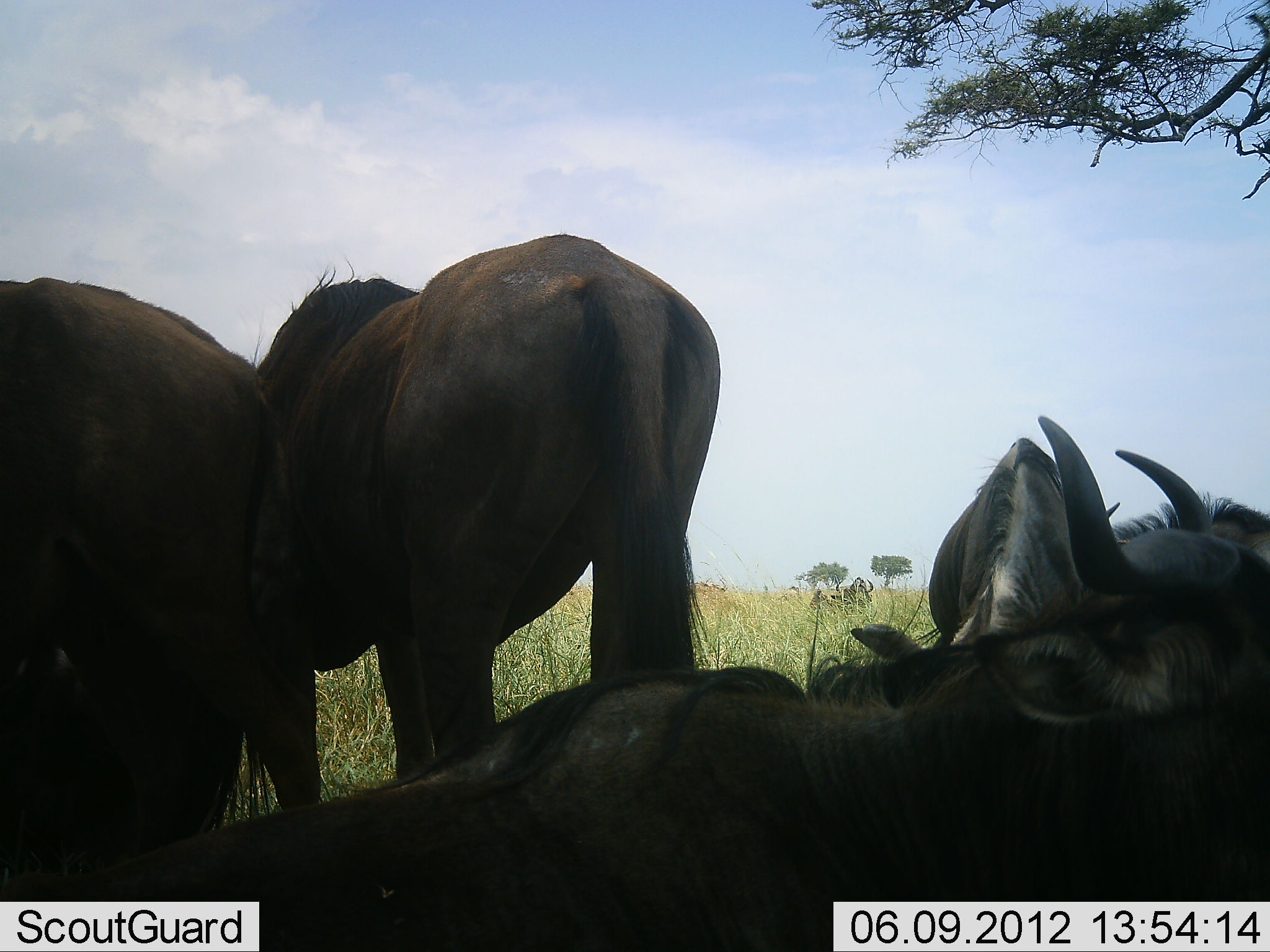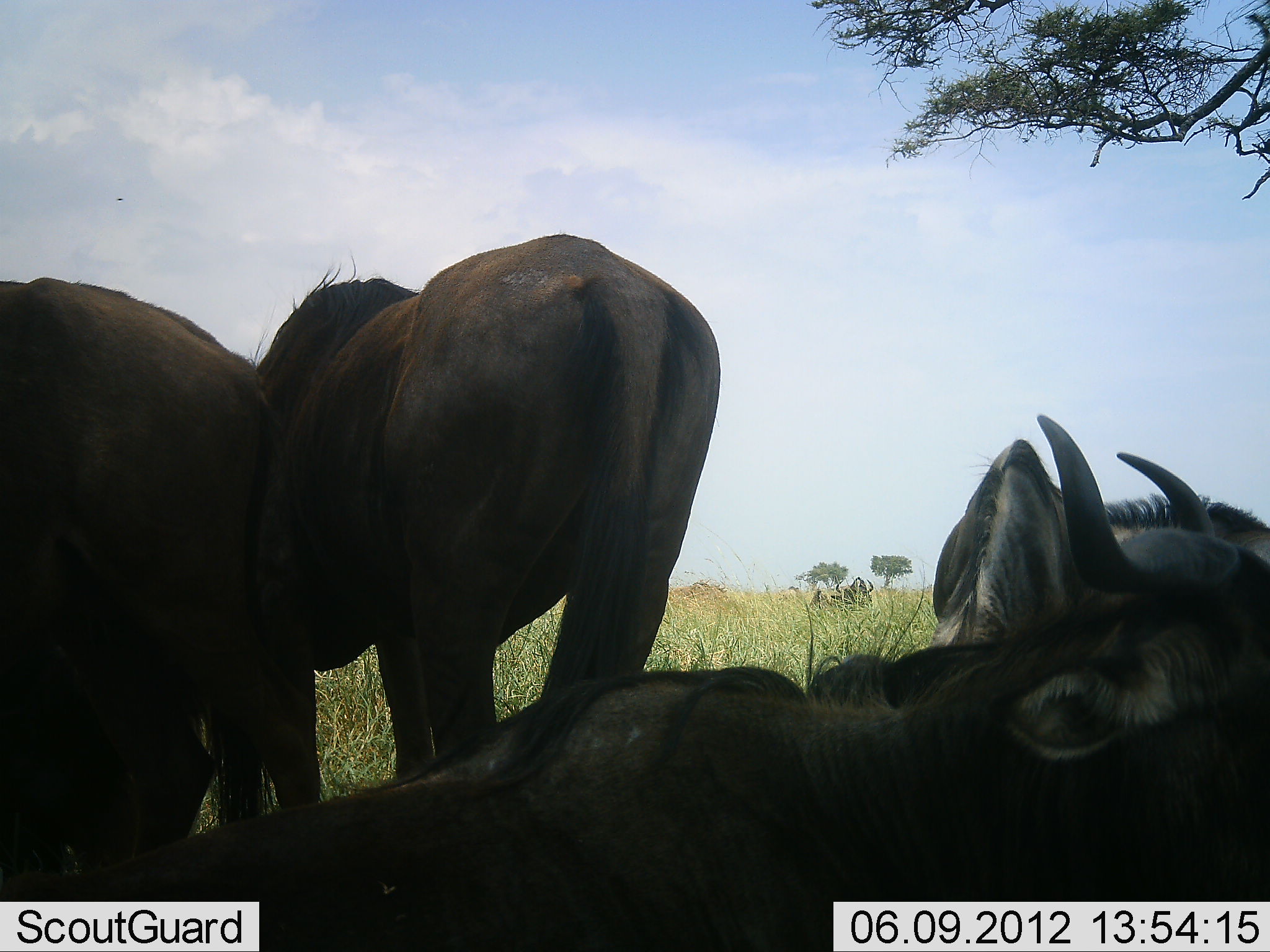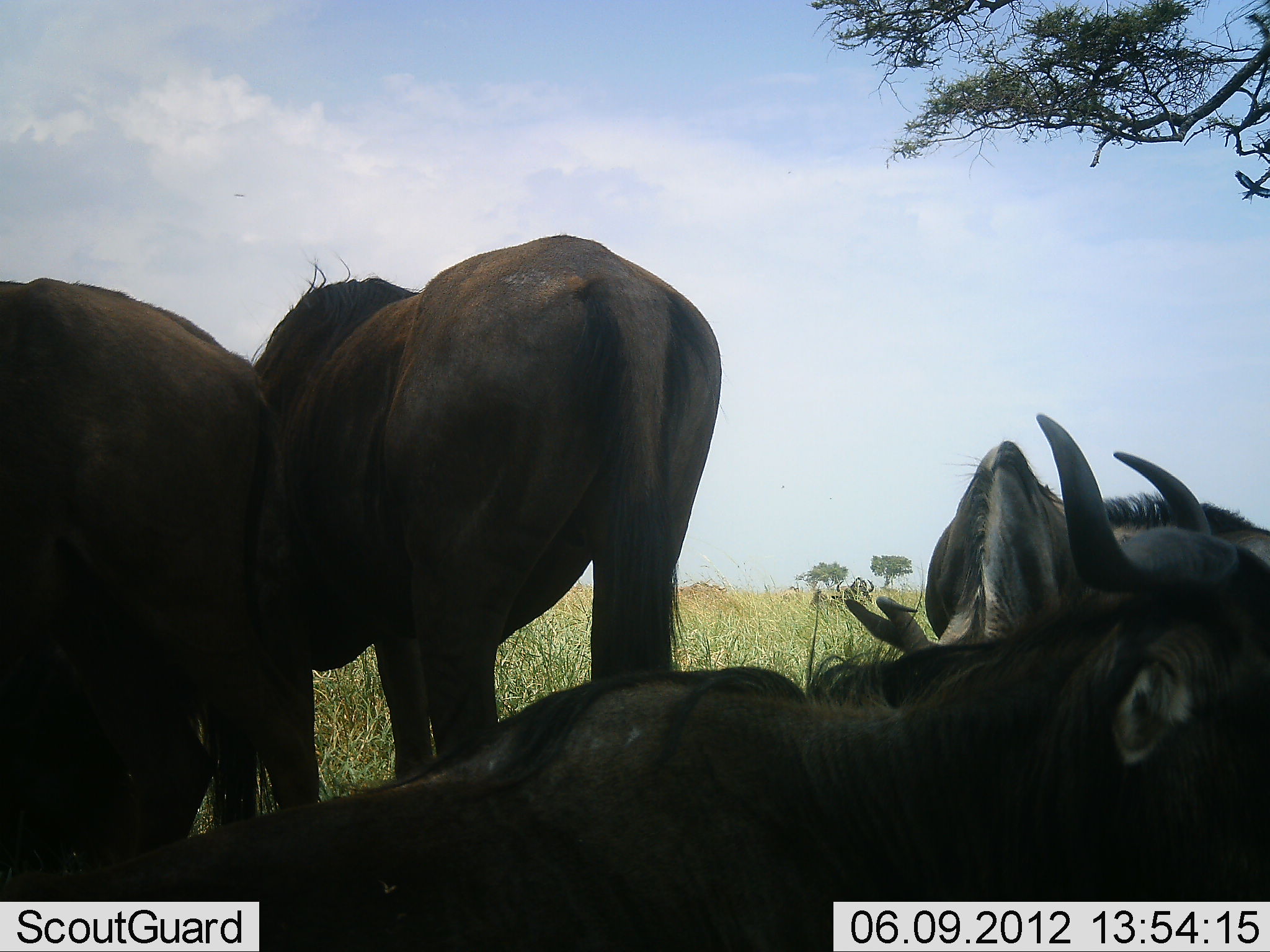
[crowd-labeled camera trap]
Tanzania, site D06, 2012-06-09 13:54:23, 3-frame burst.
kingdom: Animalia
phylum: Chordata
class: Mammalia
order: Artiodactyla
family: Bovidae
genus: Connochaetes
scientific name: Connochaetes taurinus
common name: blue wildebeest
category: wildebeest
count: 4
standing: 70%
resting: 90%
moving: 0%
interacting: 0%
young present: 0%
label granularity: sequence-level